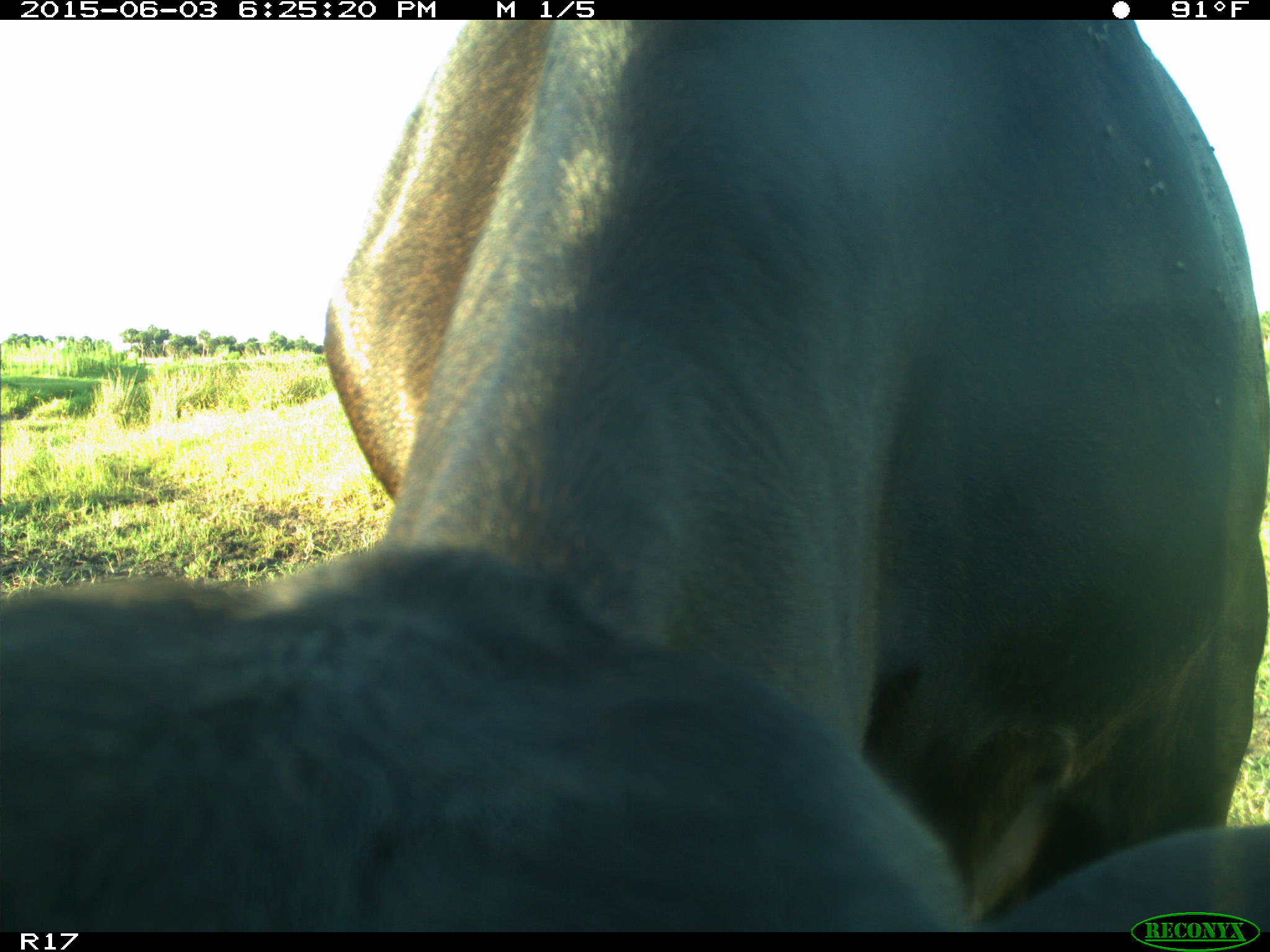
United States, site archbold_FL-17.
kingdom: Animalia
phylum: Chordata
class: Mammalia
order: Artiodactyla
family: Bovidae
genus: Bos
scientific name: Bos taurus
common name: domestic cow